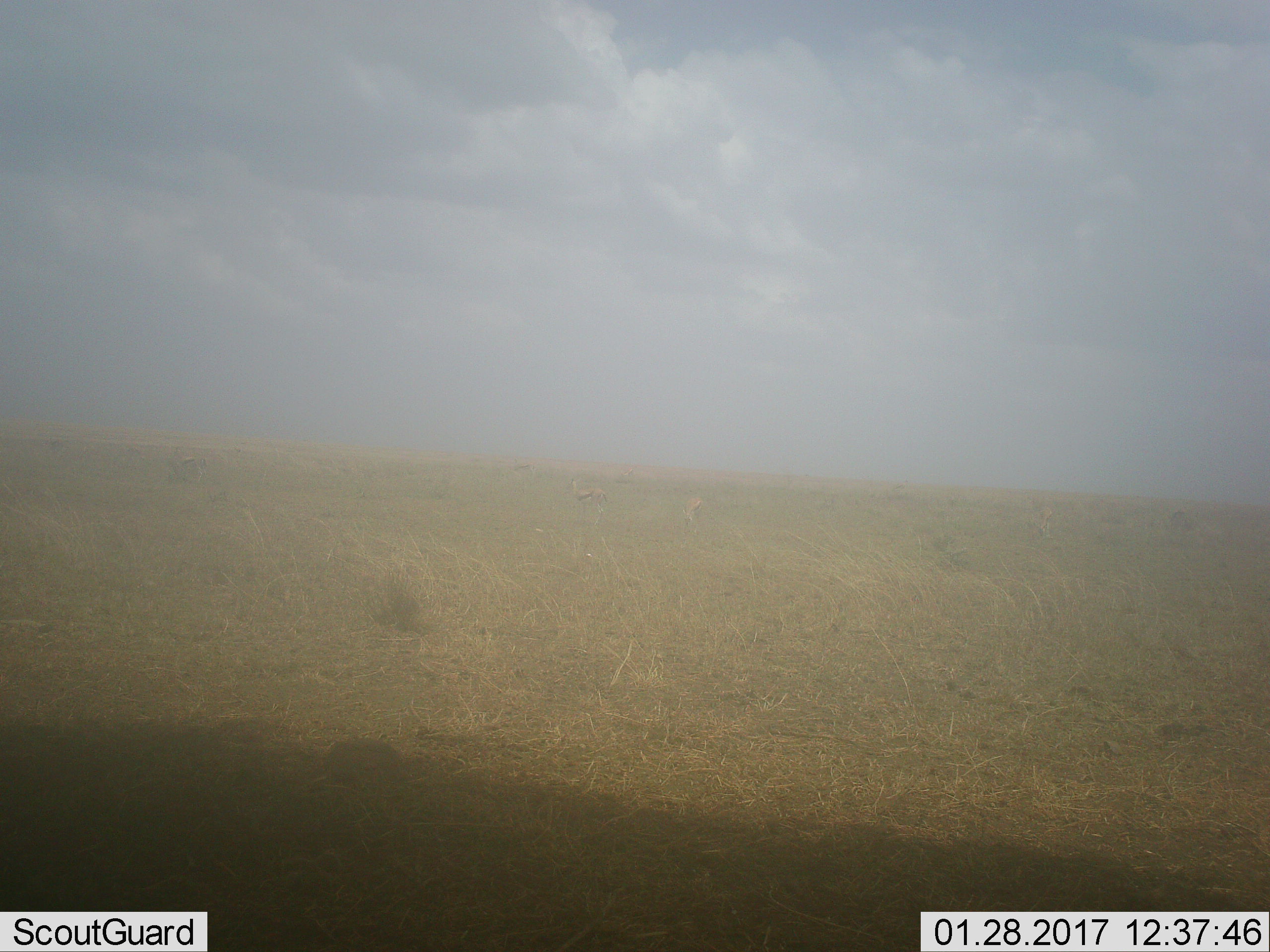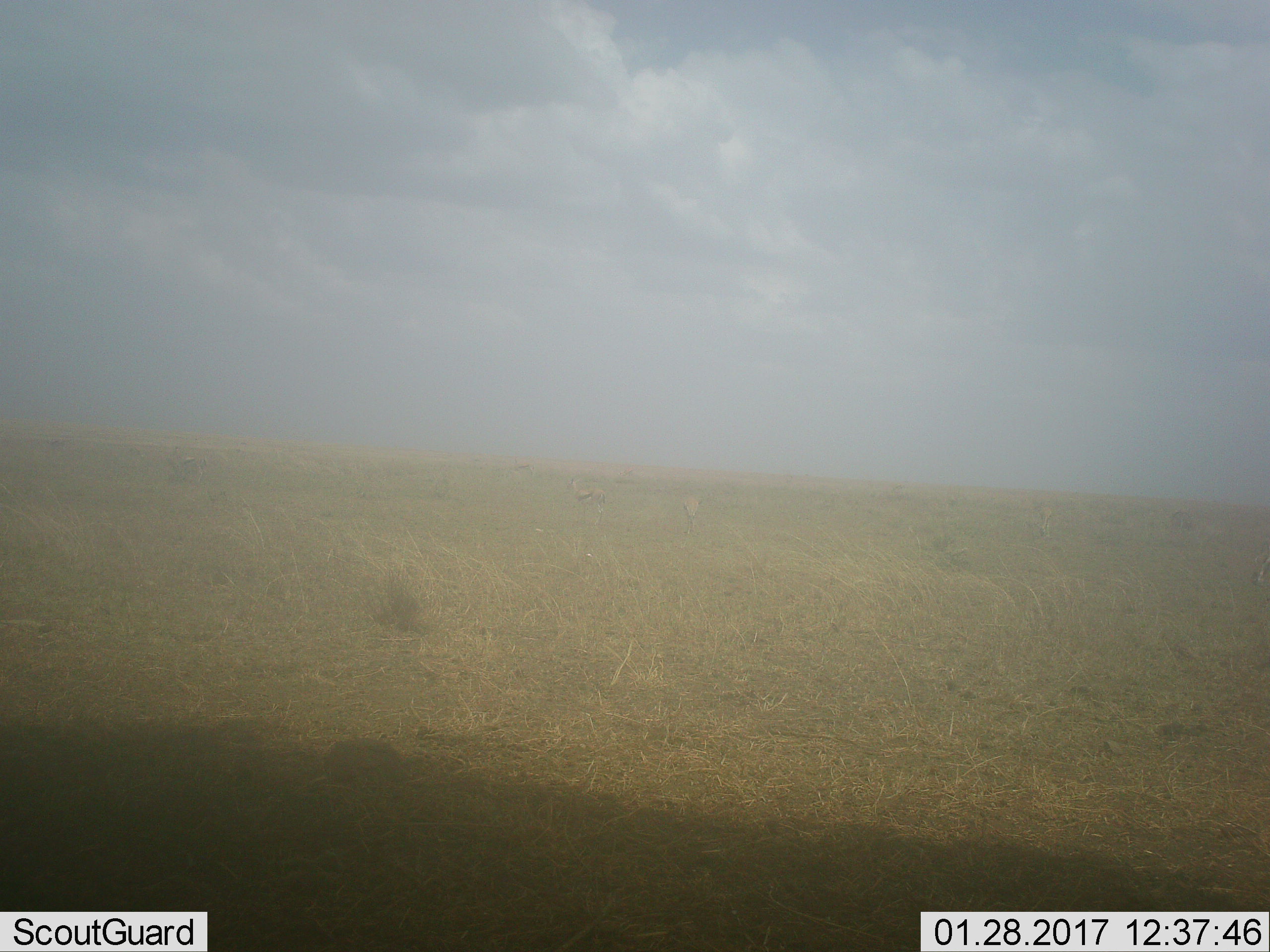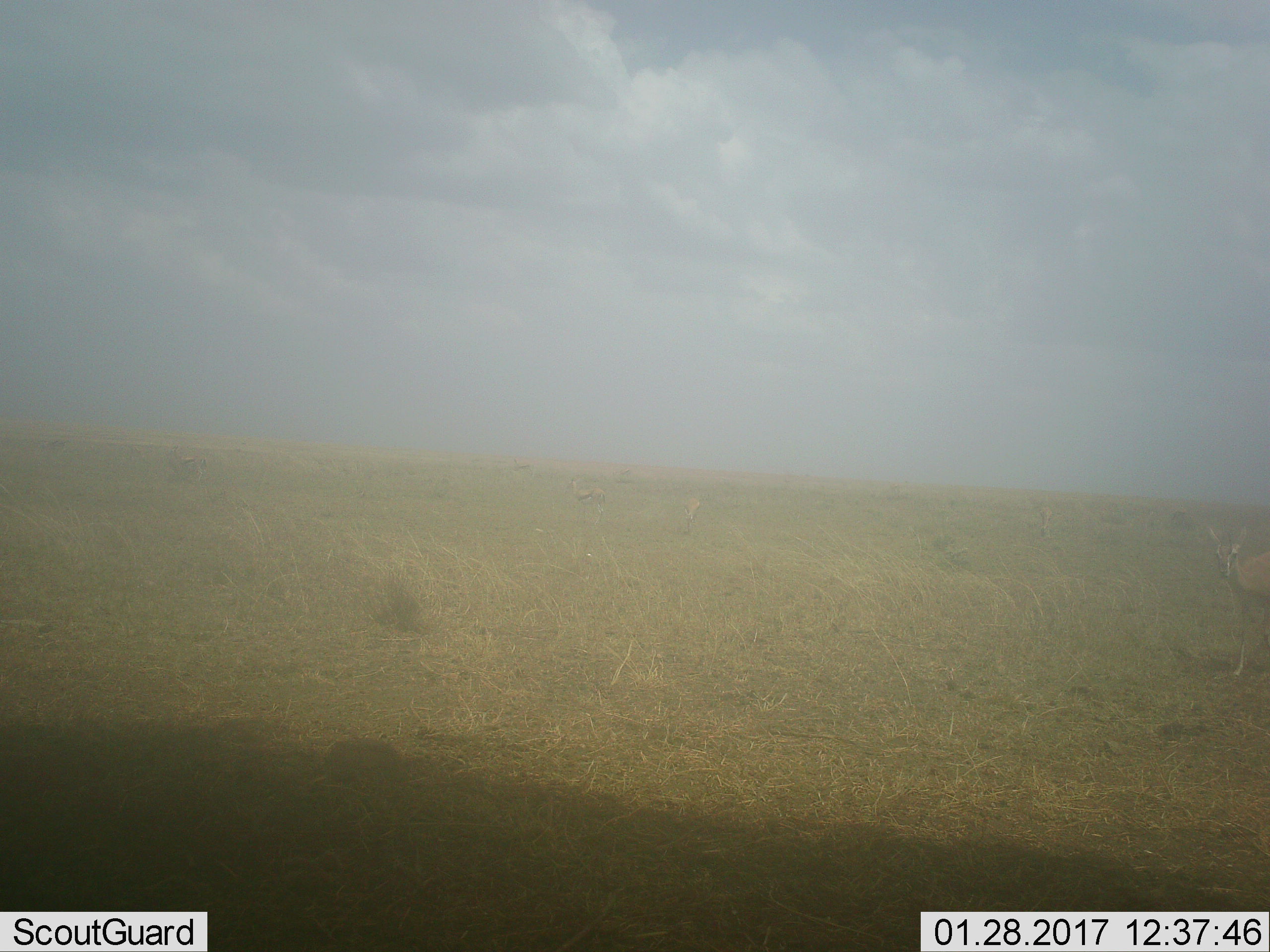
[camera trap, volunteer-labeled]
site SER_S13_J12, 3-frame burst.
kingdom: Animalia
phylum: Chordata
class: Mammalia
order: Artiodactyla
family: Bovidae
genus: Eudorcas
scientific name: Eudorcas thomsonii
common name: thomson's gazelle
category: gazellethomsons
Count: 8.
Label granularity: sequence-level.